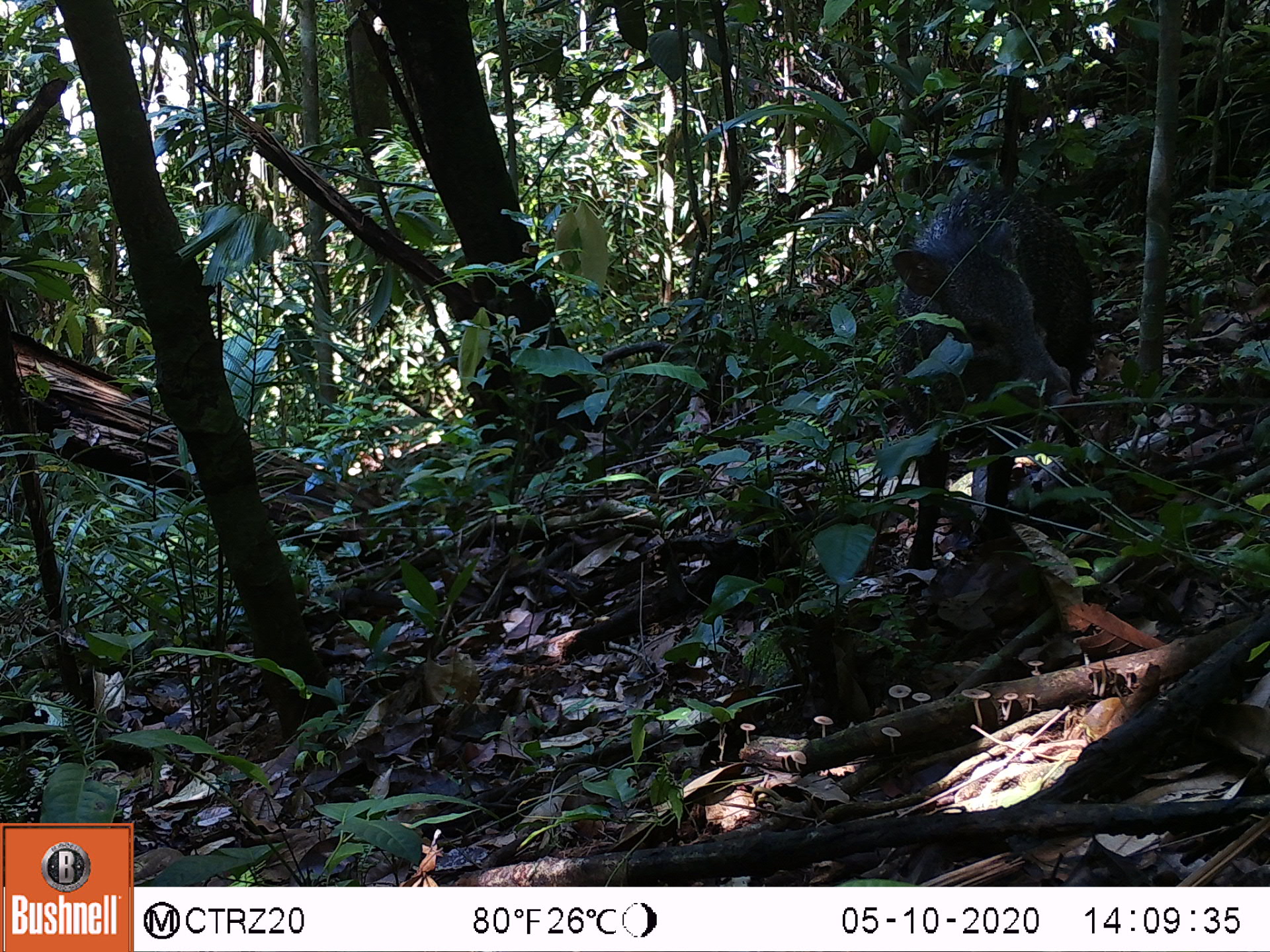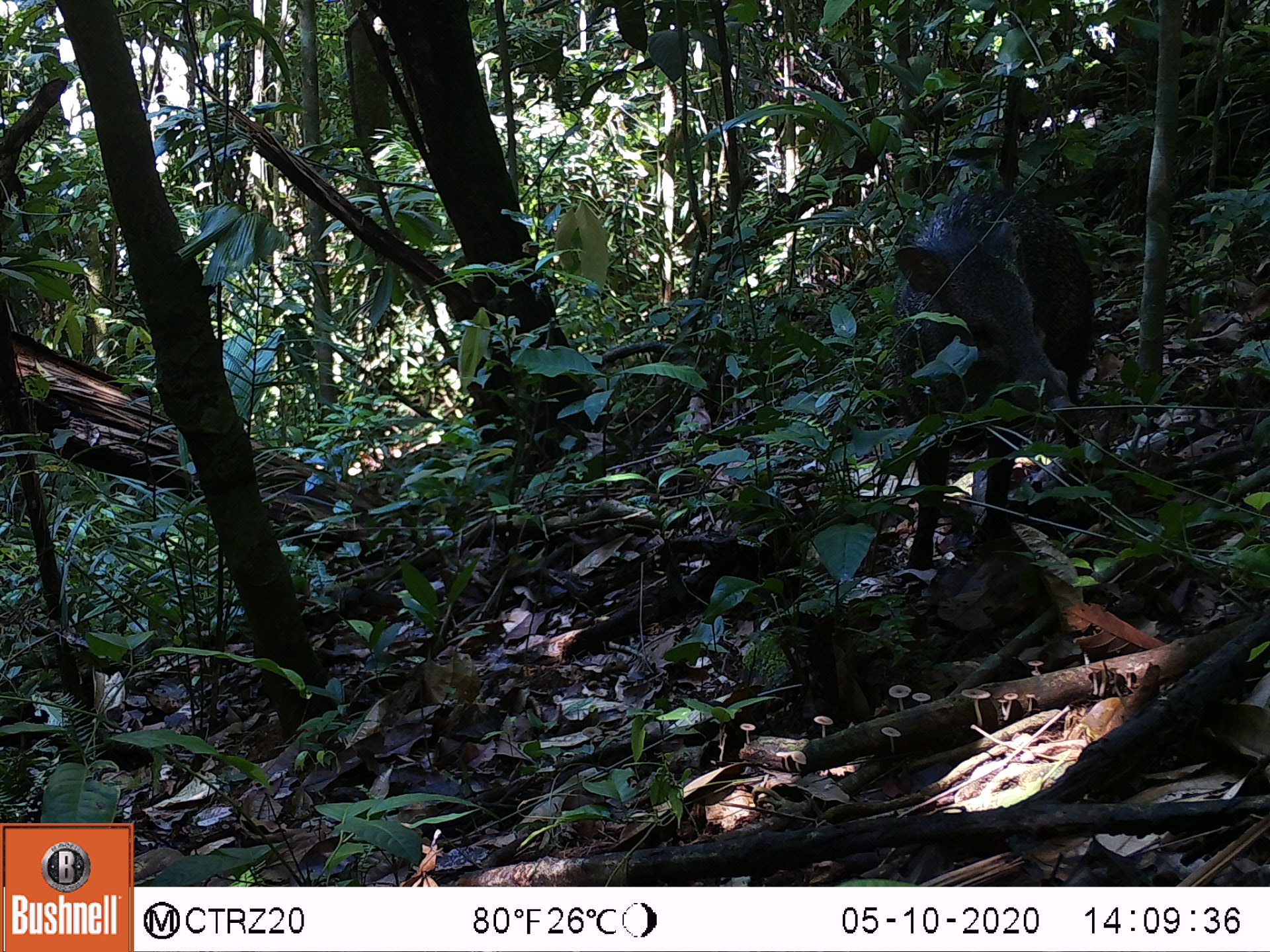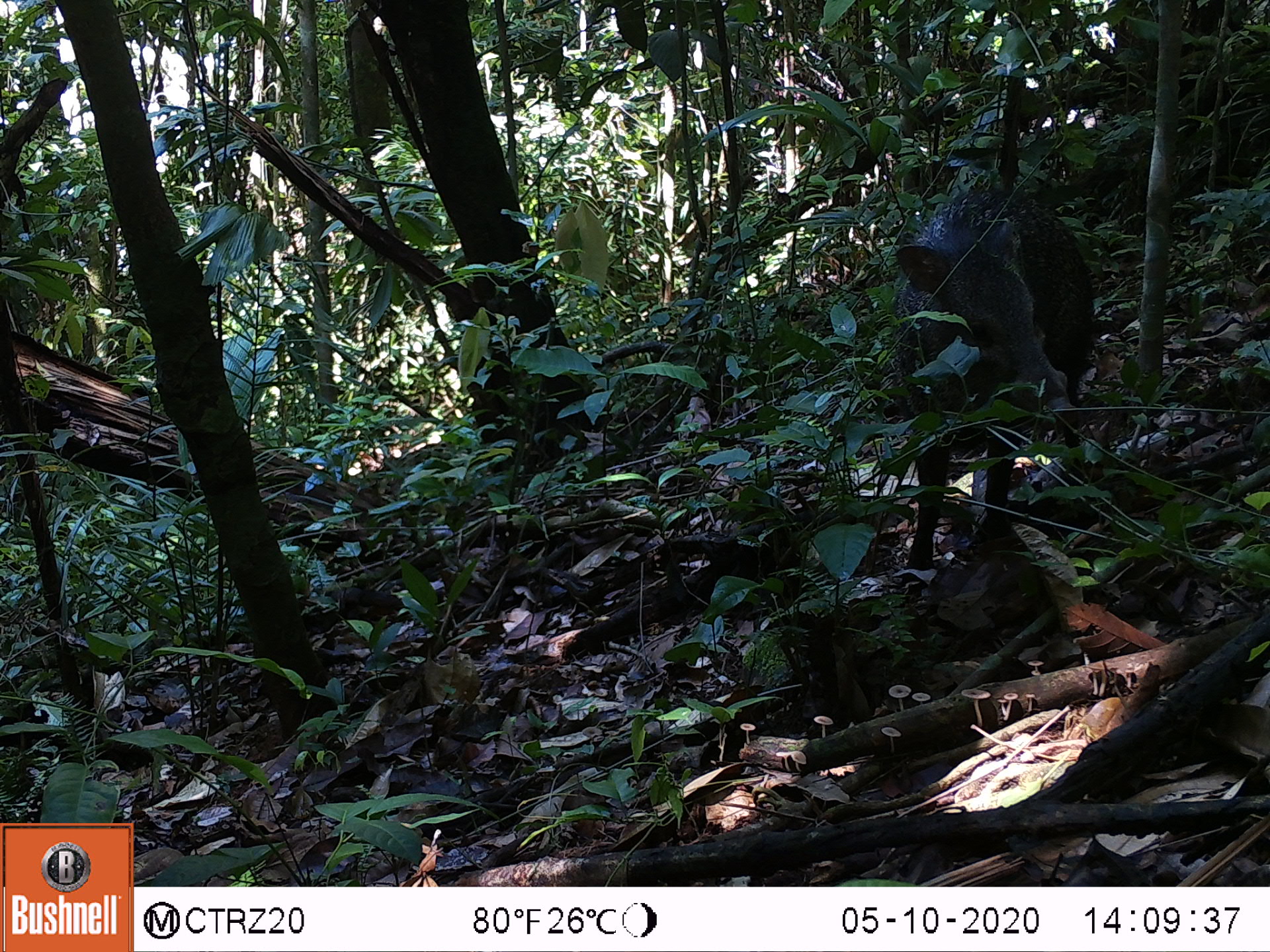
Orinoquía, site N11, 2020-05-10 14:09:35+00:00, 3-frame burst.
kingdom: Animalia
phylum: Chordata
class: Mammalia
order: Artiodactyla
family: Tayassuidae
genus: Pecari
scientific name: Pecari tajacu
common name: collared peccary